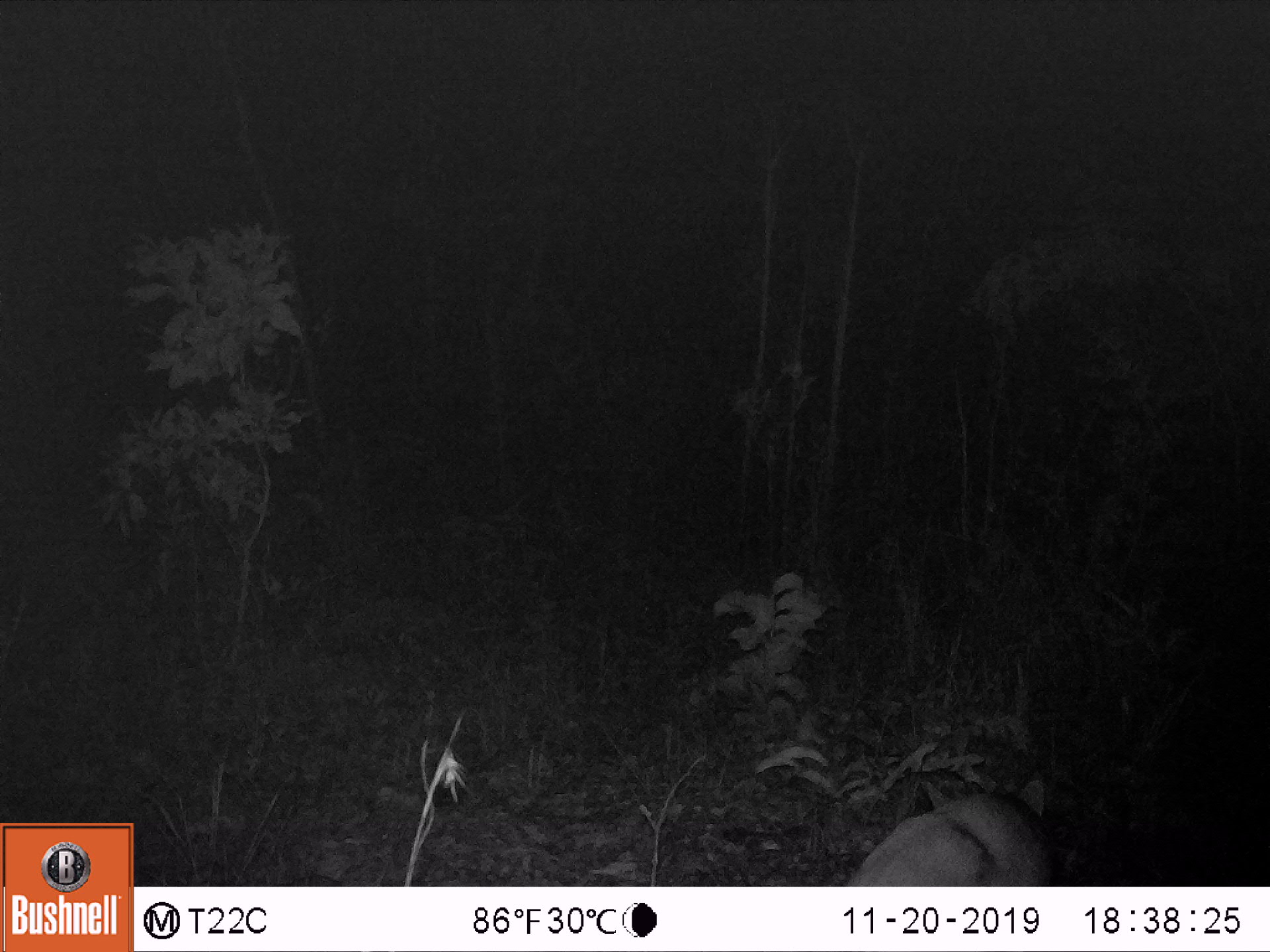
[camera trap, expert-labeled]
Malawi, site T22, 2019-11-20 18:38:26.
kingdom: Animalia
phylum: Chordata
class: Mammalia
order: Artiodactyla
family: Bovidae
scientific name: Antilopinae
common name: small antelope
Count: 1.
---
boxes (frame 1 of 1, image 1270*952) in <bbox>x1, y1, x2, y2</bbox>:
small antelope: <bbox>815, 756, 1107, 885</bbox>